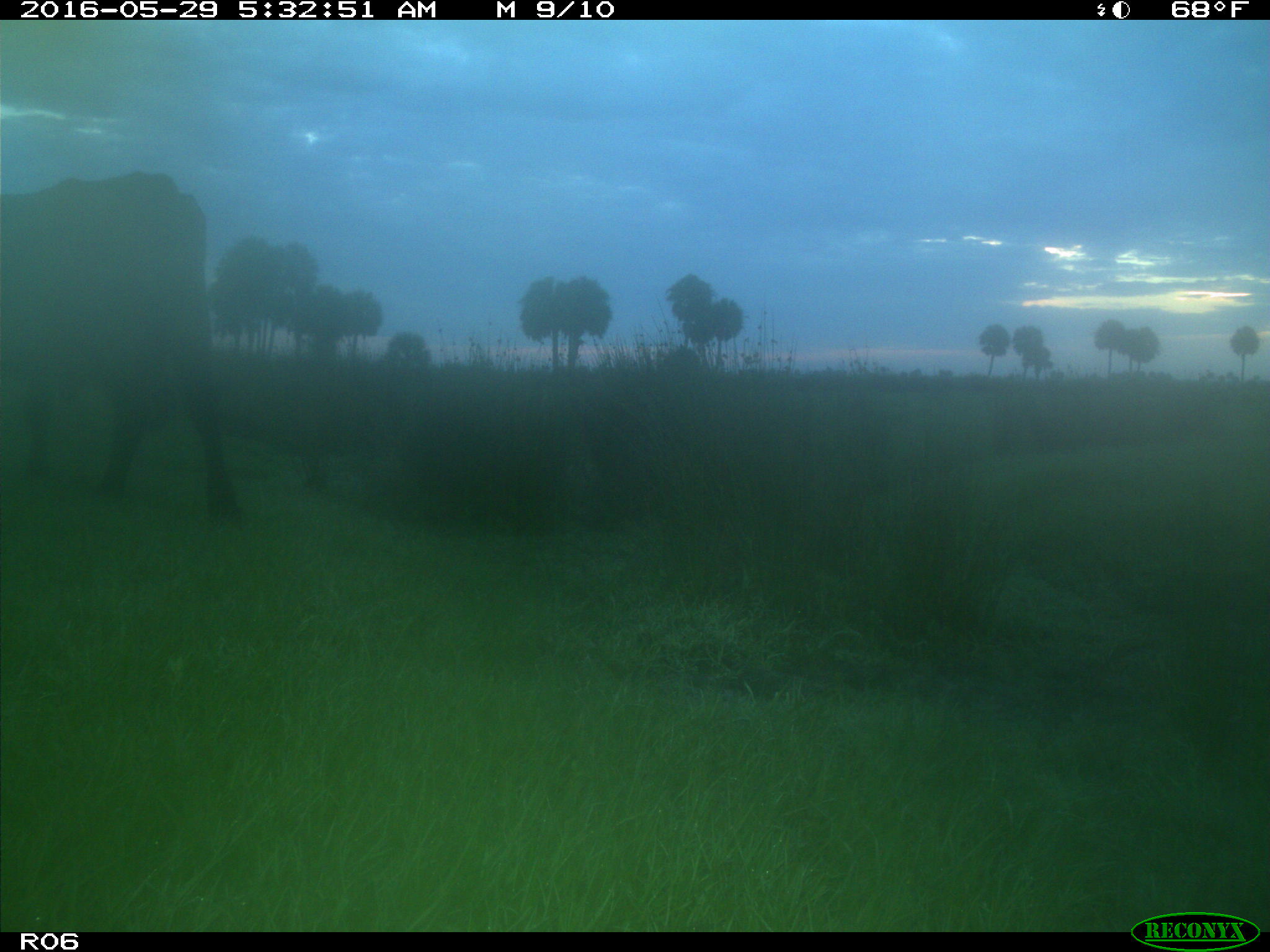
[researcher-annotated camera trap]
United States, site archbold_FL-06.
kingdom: Animalia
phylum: Chordata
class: Mammalia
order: Artiodactyla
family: Bovidae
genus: Bos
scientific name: Bos taurus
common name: domestic cow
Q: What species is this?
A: Bos taurus (domestic cow).